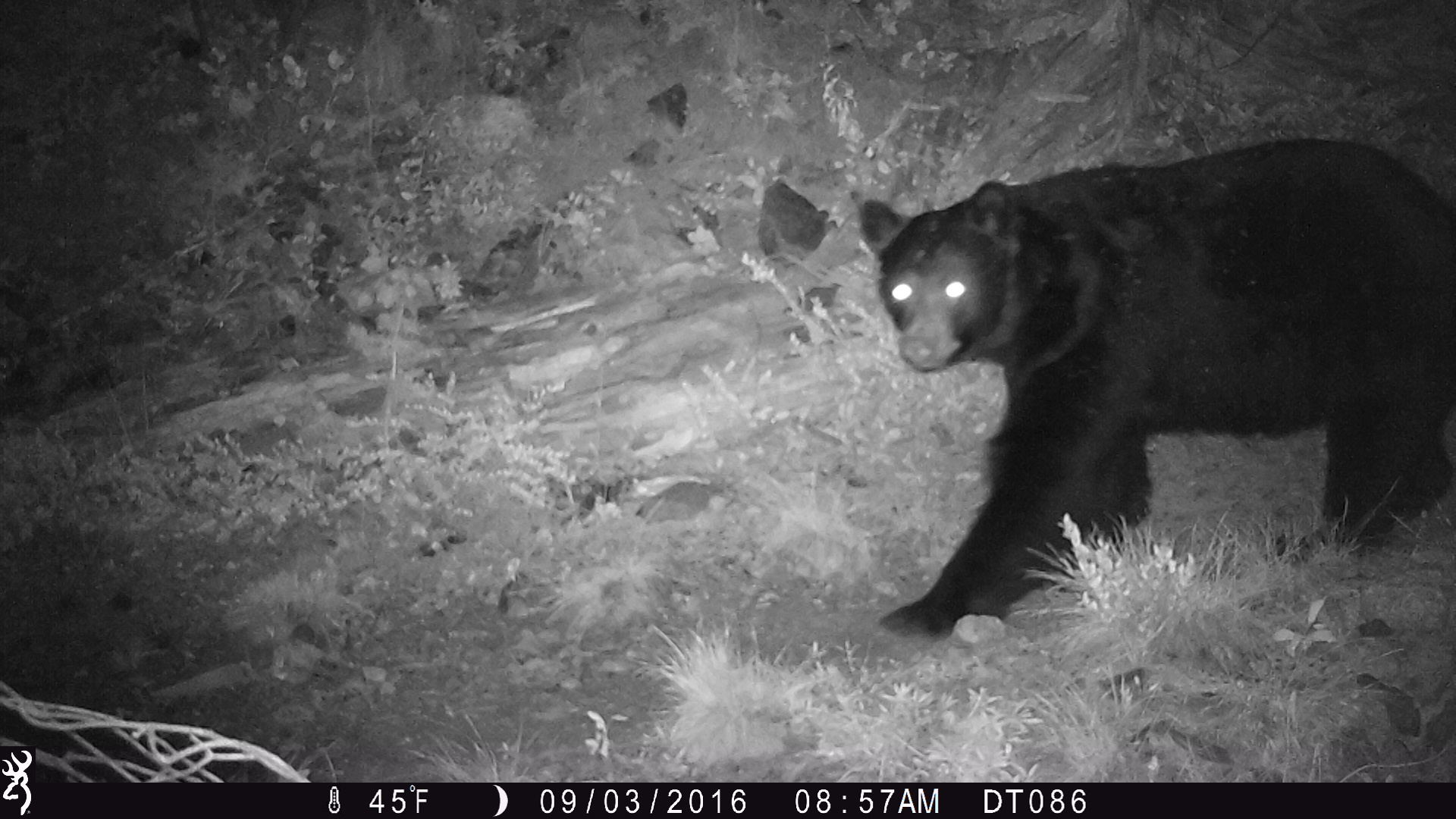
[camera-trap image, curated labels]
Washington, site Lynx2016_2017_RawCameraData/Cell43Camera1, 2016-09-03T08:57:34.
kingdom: Animalia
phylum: Chordata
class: Mammalia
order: Carnivora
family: Ursidae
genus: Ursus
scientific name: Ursus americanus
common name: american black bear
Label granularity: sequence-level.